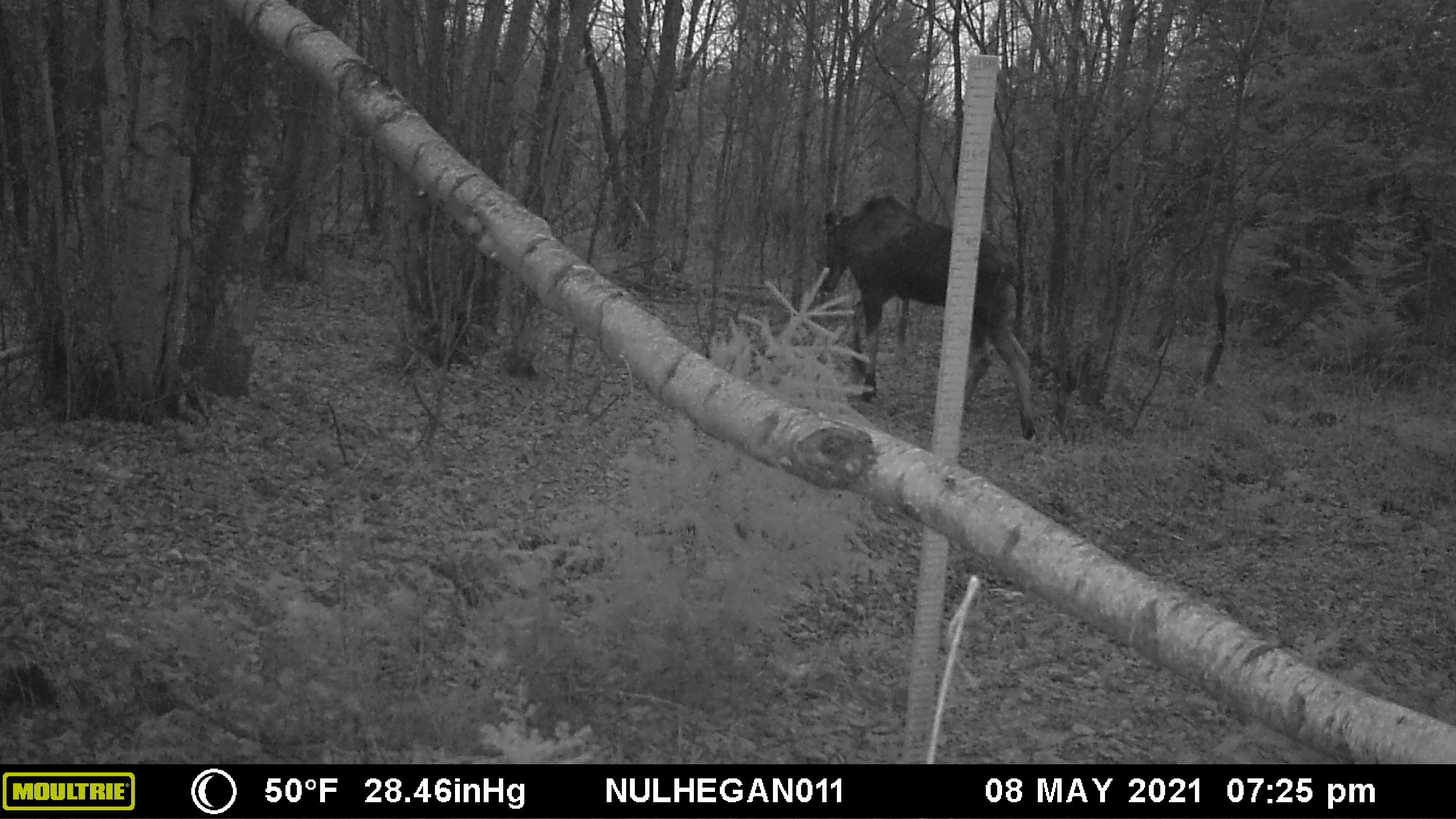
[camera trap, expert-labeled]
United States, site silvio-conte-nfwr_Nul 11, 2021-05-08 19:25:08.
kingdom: Animalia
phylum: Chordata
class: Mammalia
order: Artiodactyla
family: Cervidae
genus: Alces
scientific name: Alces alces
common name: moose